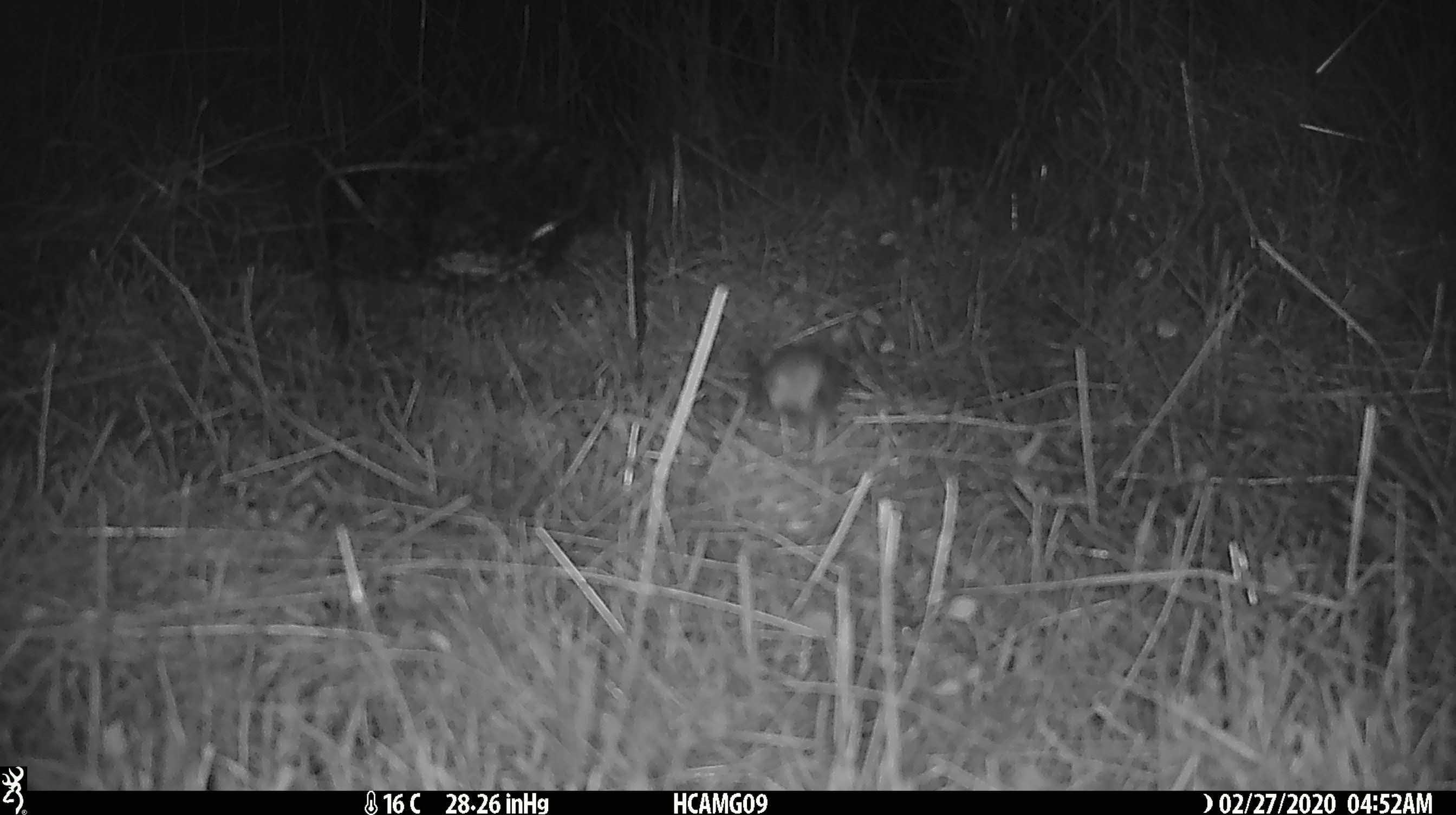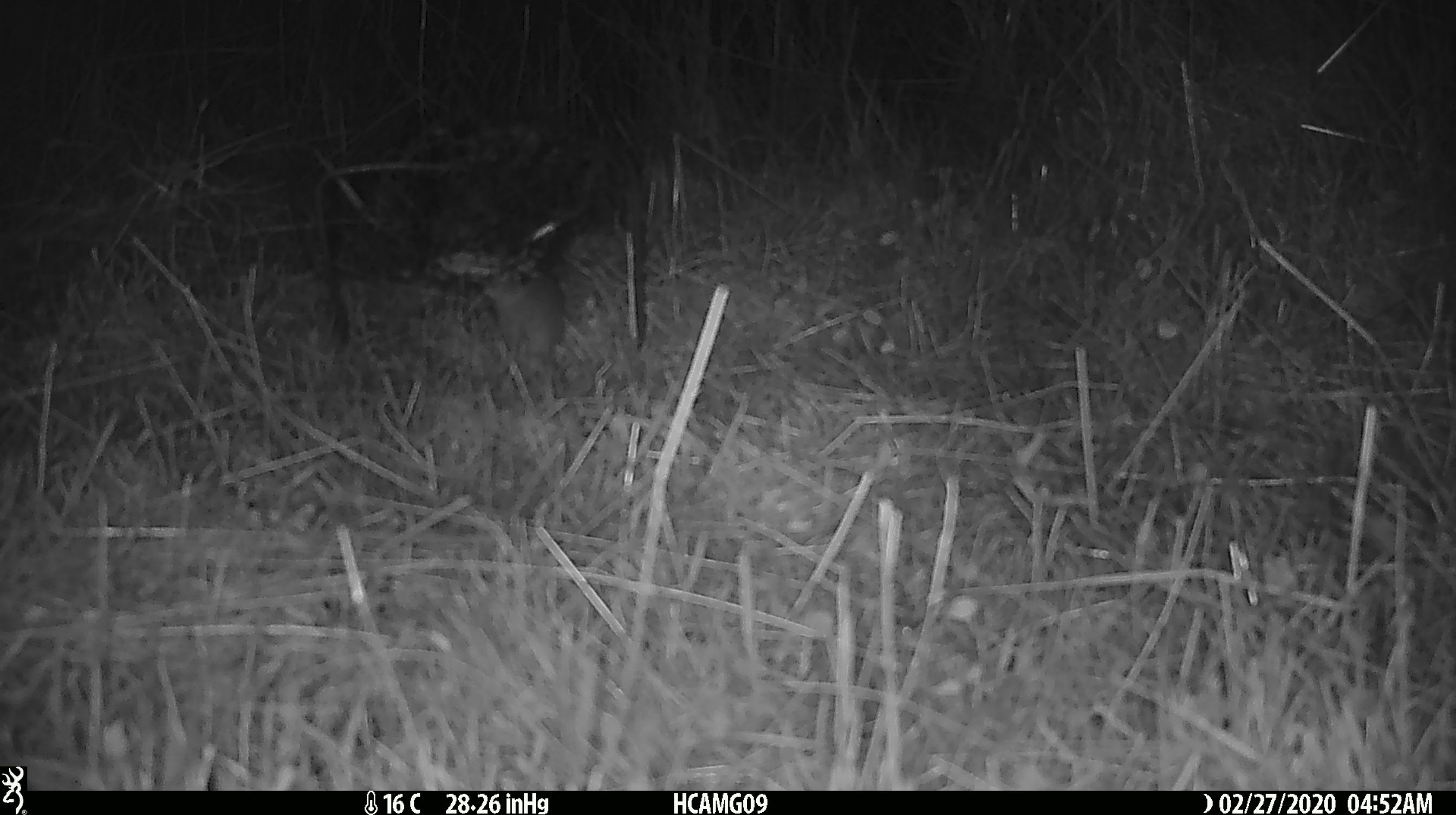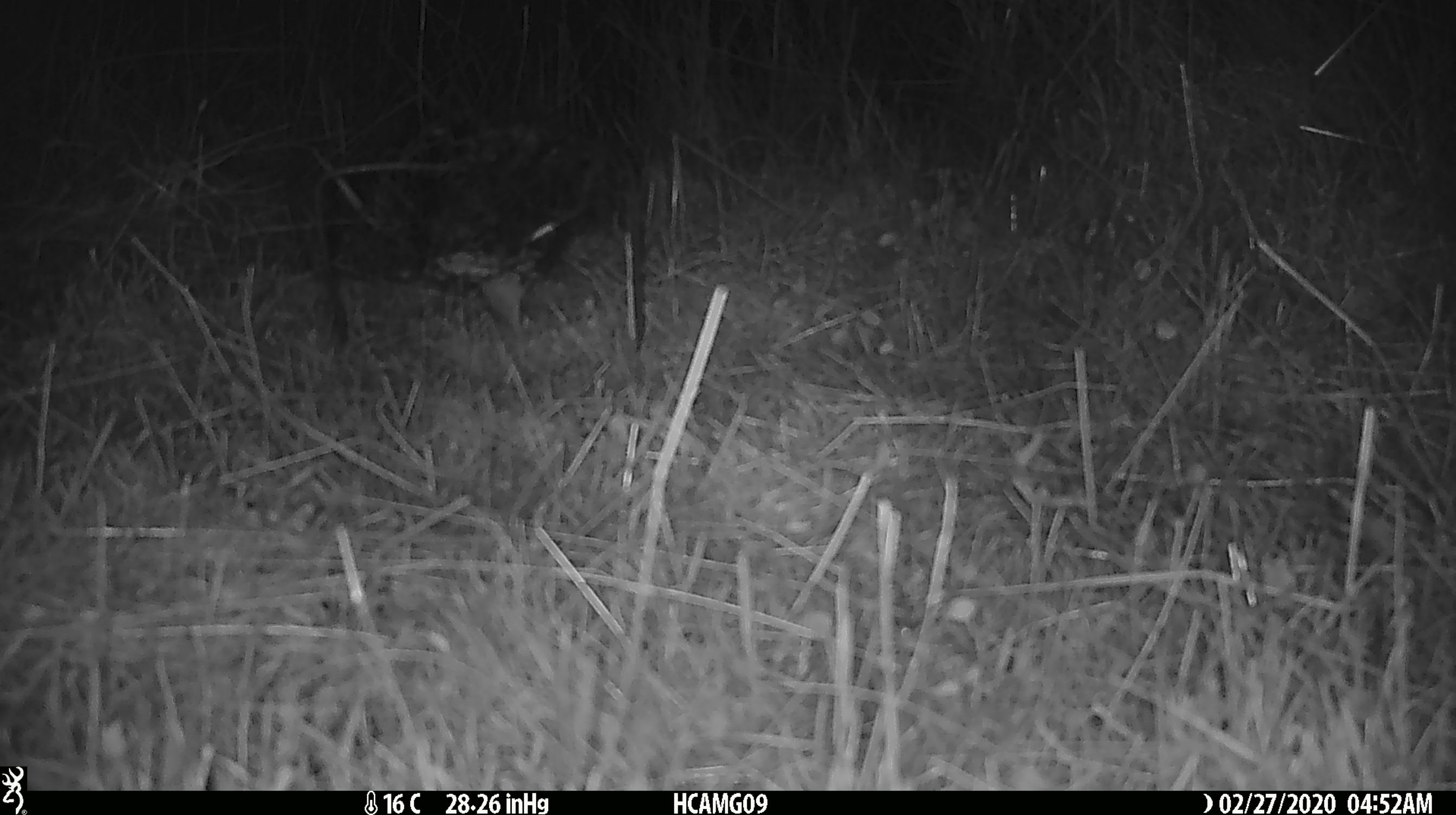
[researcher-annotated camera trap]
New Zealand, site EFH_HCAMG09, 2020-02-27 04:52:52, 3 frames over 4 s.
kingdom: Animalia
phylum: Chordata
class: Mammalia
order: Rodentia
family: Muridae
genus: Mus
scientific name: Mus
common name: mouse